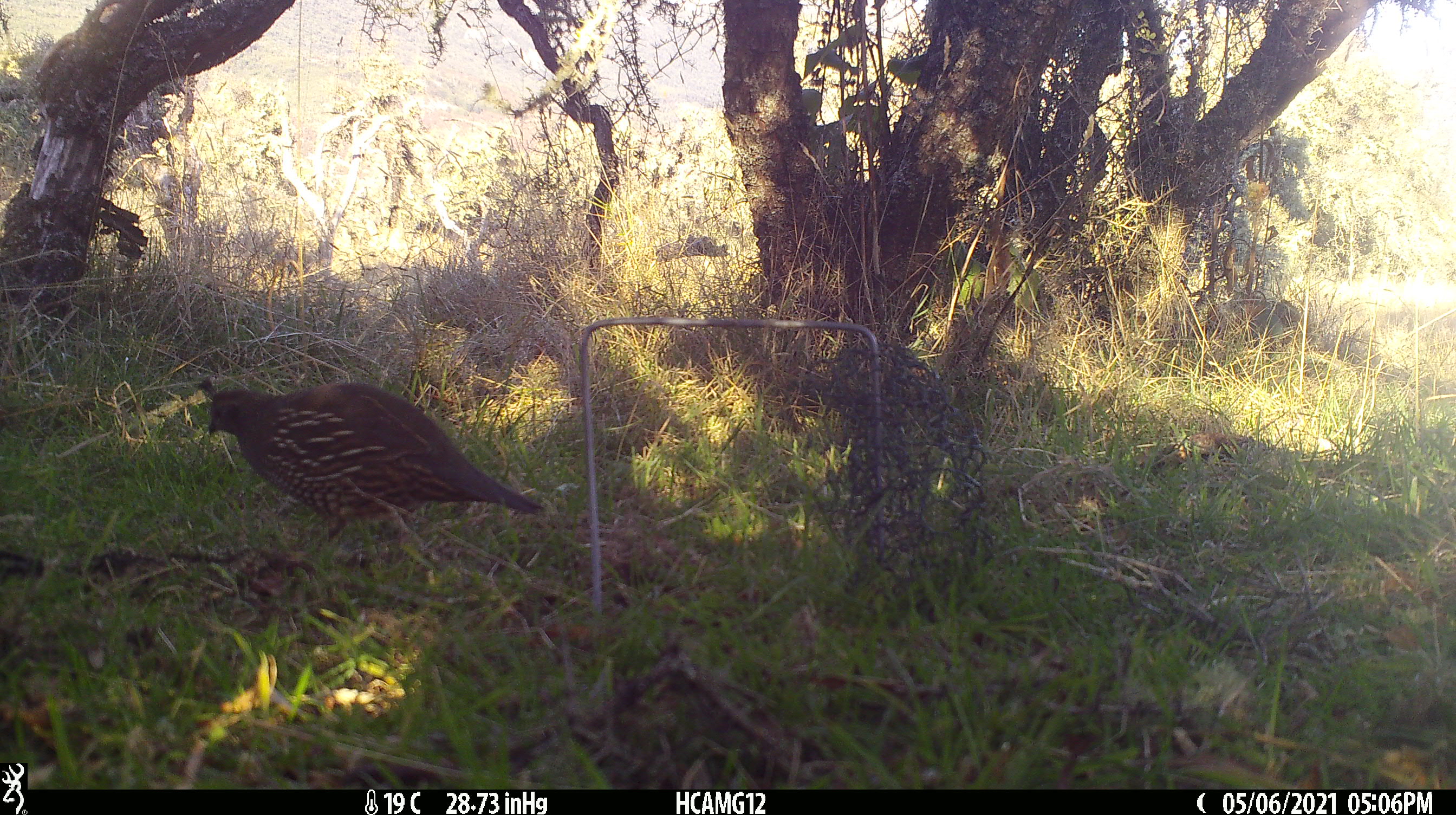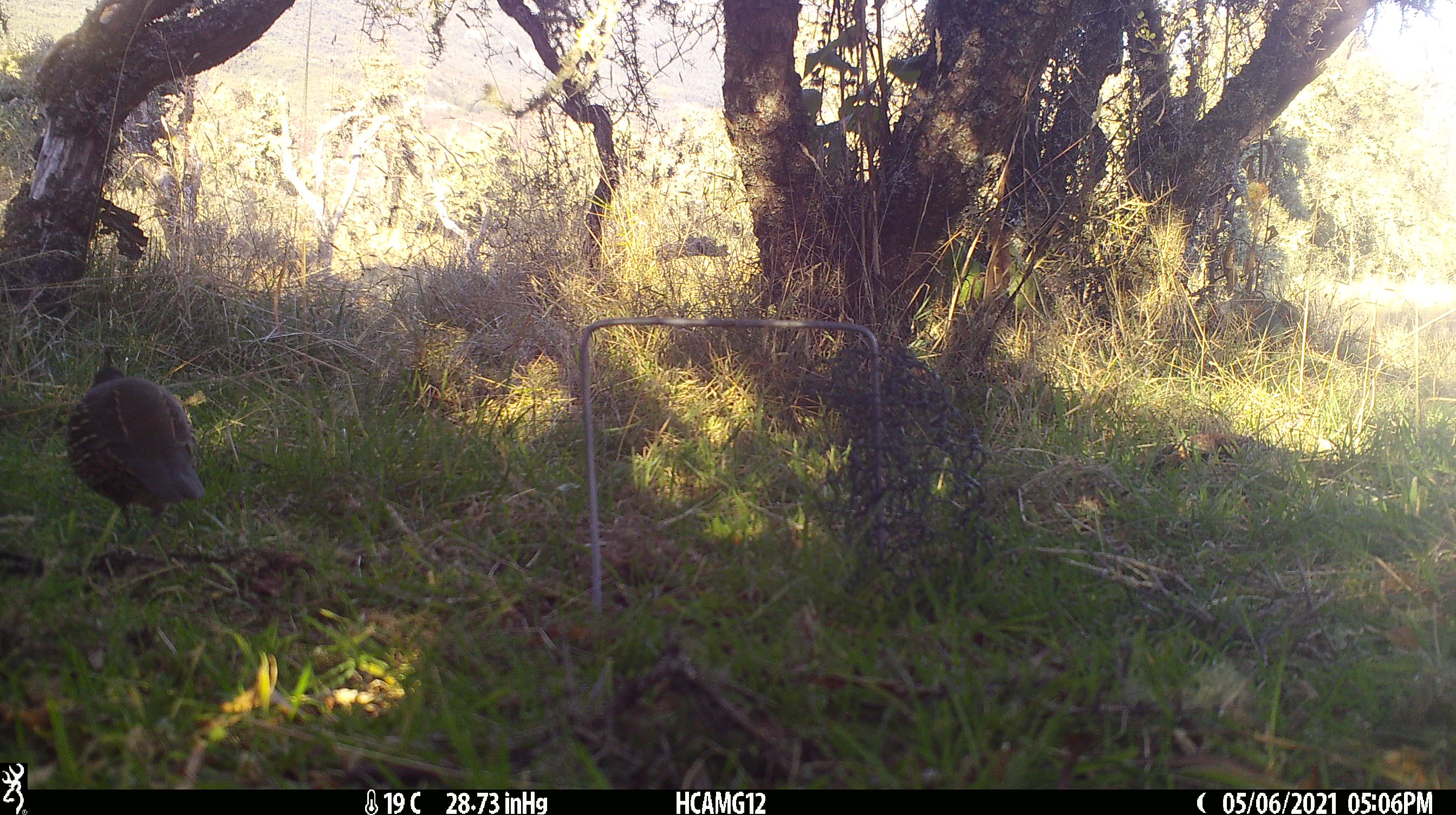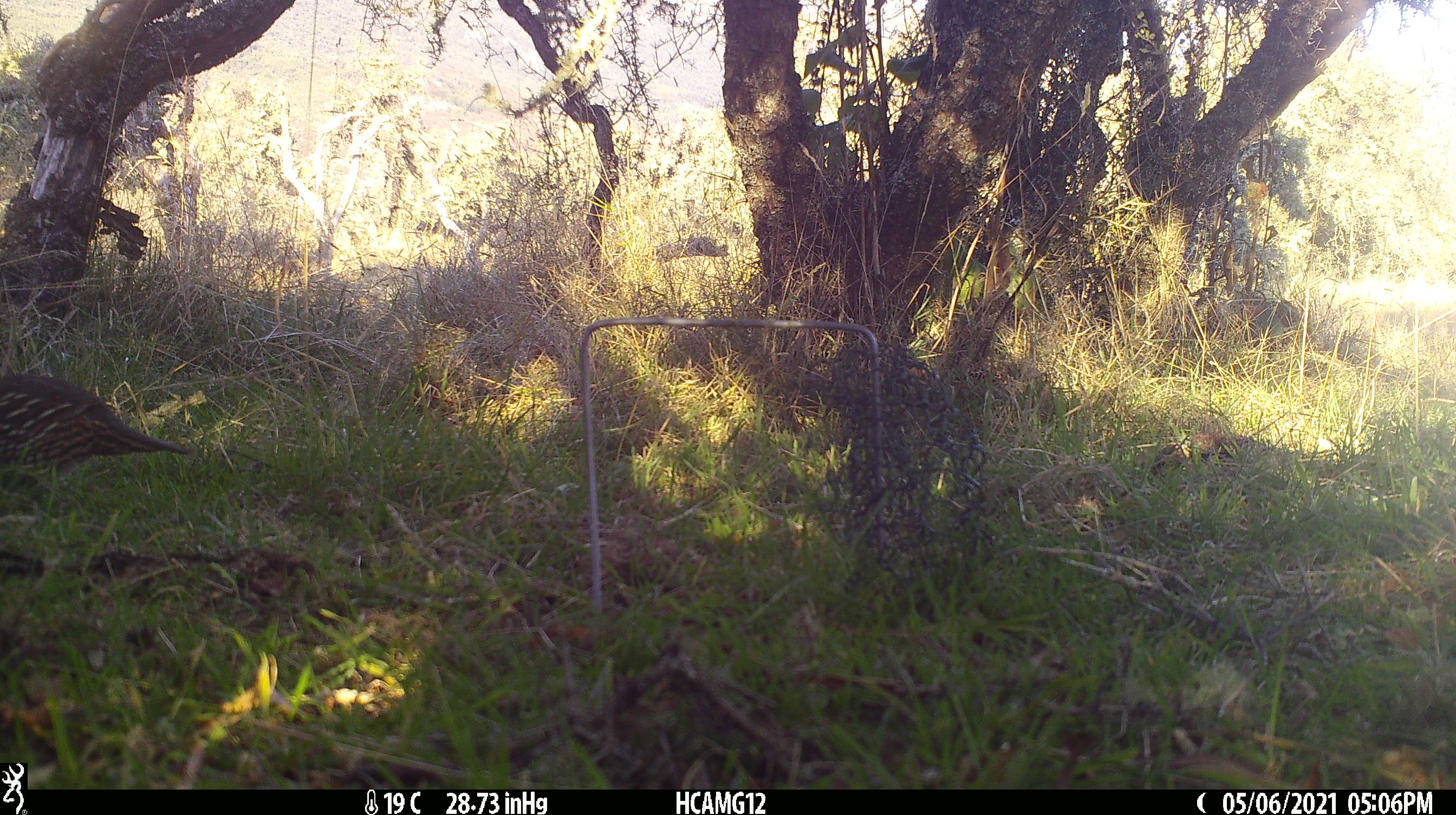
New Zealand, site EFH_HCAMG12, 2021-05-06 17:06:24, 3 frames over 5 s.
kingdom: Animalia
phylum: Chordata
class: Aves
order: Galliformes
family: Odontophoridae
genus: Callipepla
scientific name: Callipepla californica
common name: california quail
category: quail california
Quail california (california quail) (Callipepla californica).